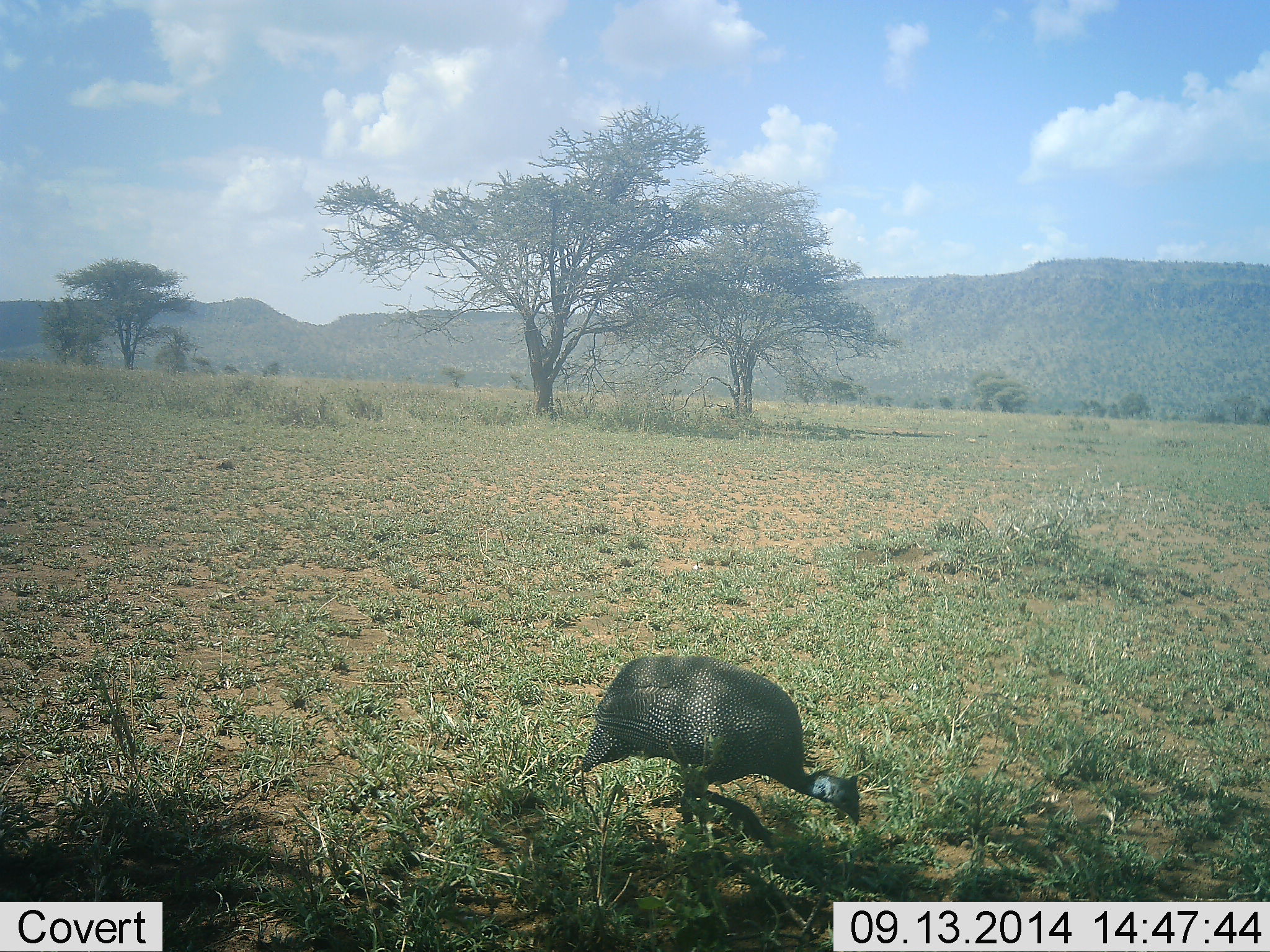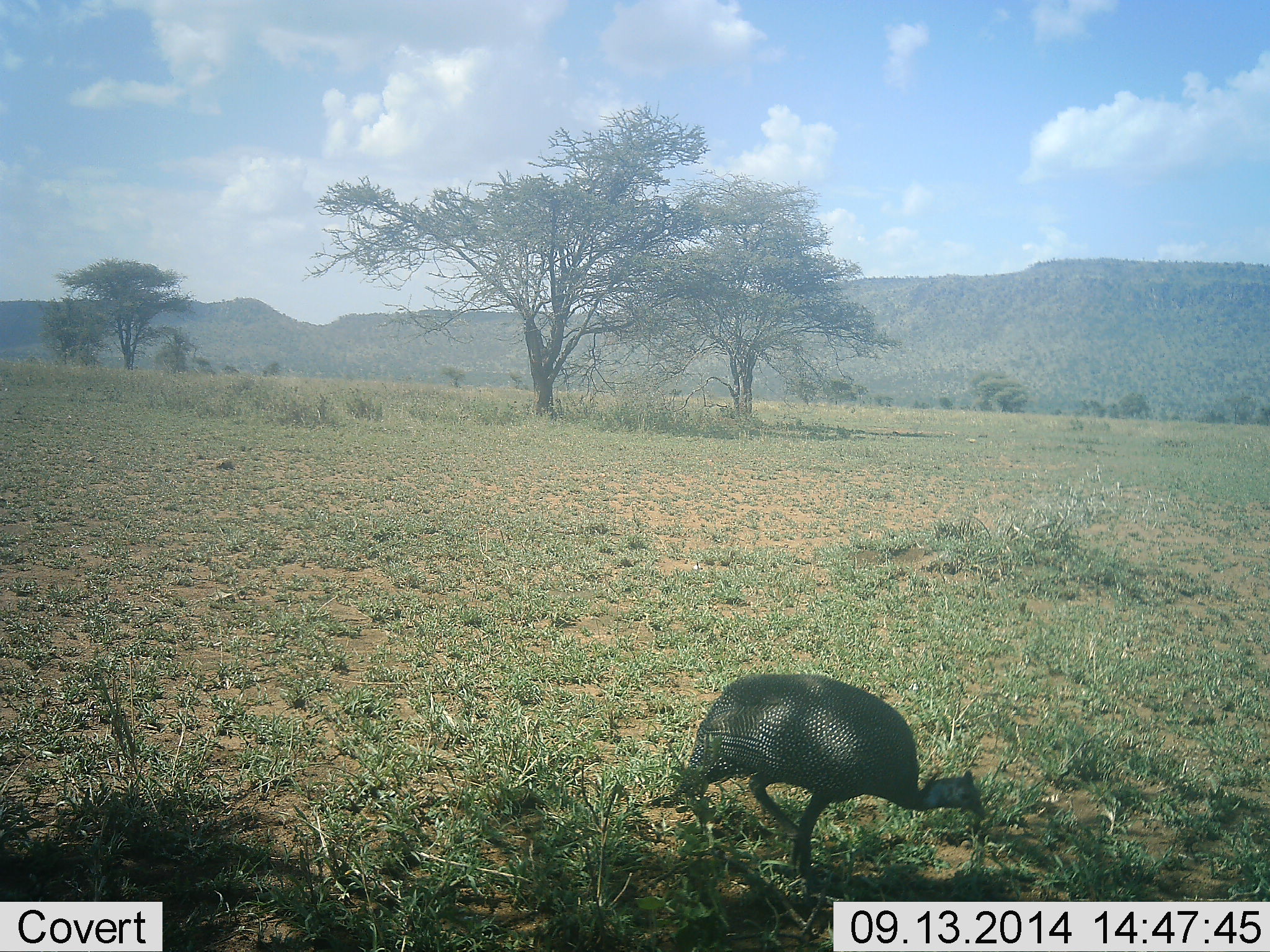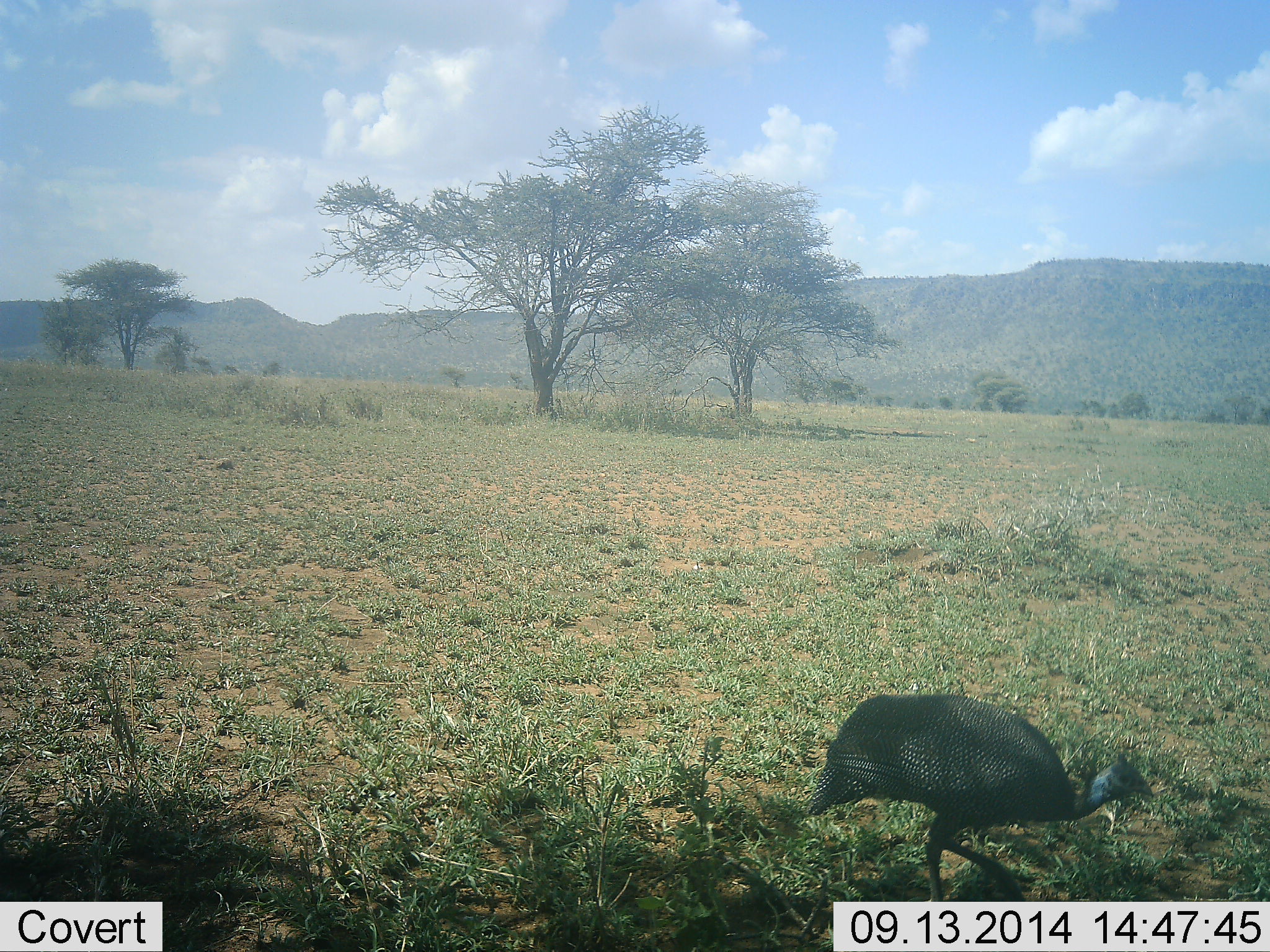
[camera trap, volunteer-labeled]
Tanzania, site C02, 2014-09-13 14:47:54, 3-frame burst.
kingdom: Animalia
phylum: Chordata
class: Aves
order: Galliformes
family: Numididae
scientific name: Numididae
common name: guinea fowl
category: guineafowl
Guineafowl (guinea fowl) (Numididae), count 1. Behavior (volunteer vote fractions): standing 10%, resting 0%, moving 90%, interacting 0%. Young present (vote fraction): 0%. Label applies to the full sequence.